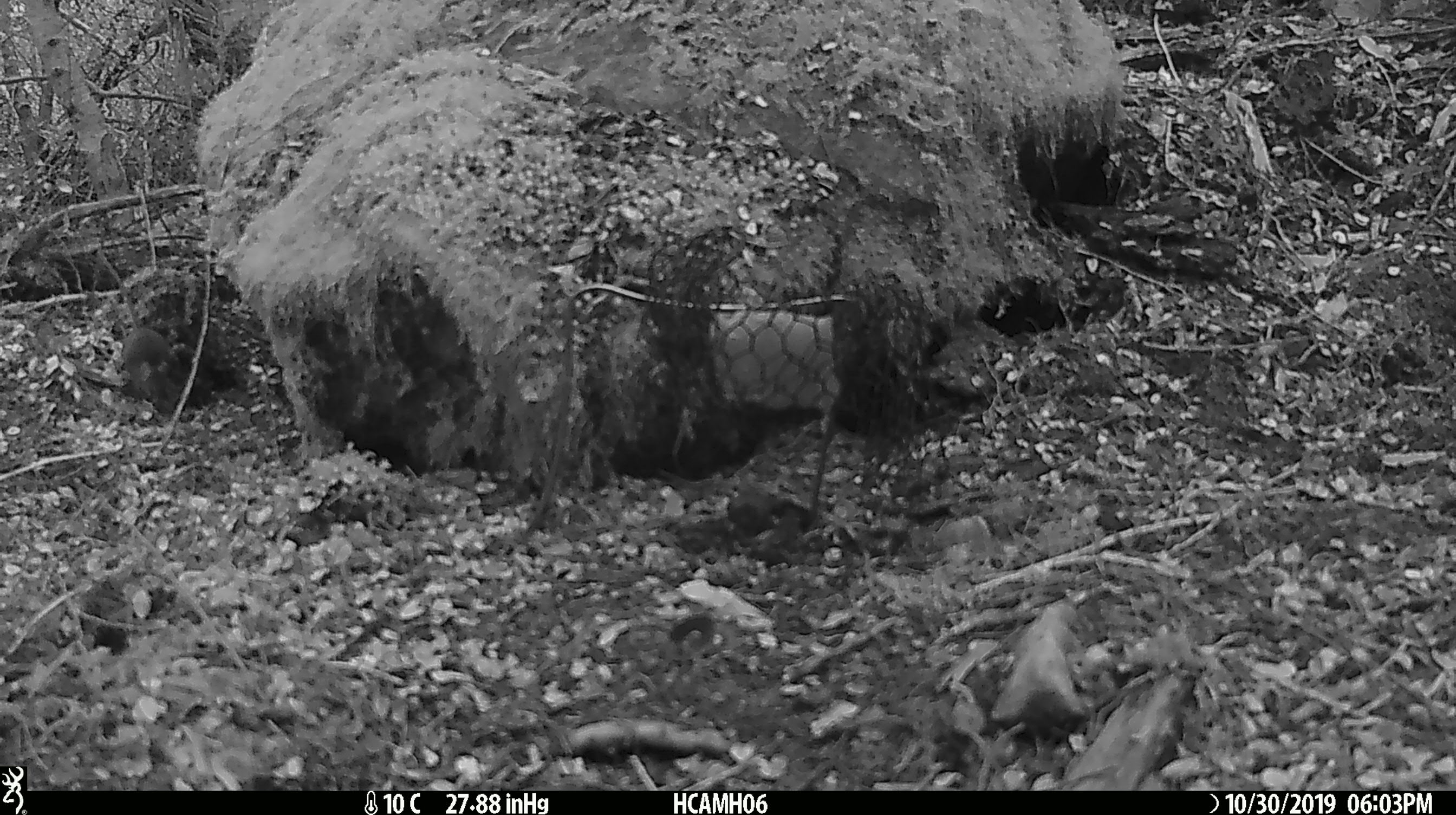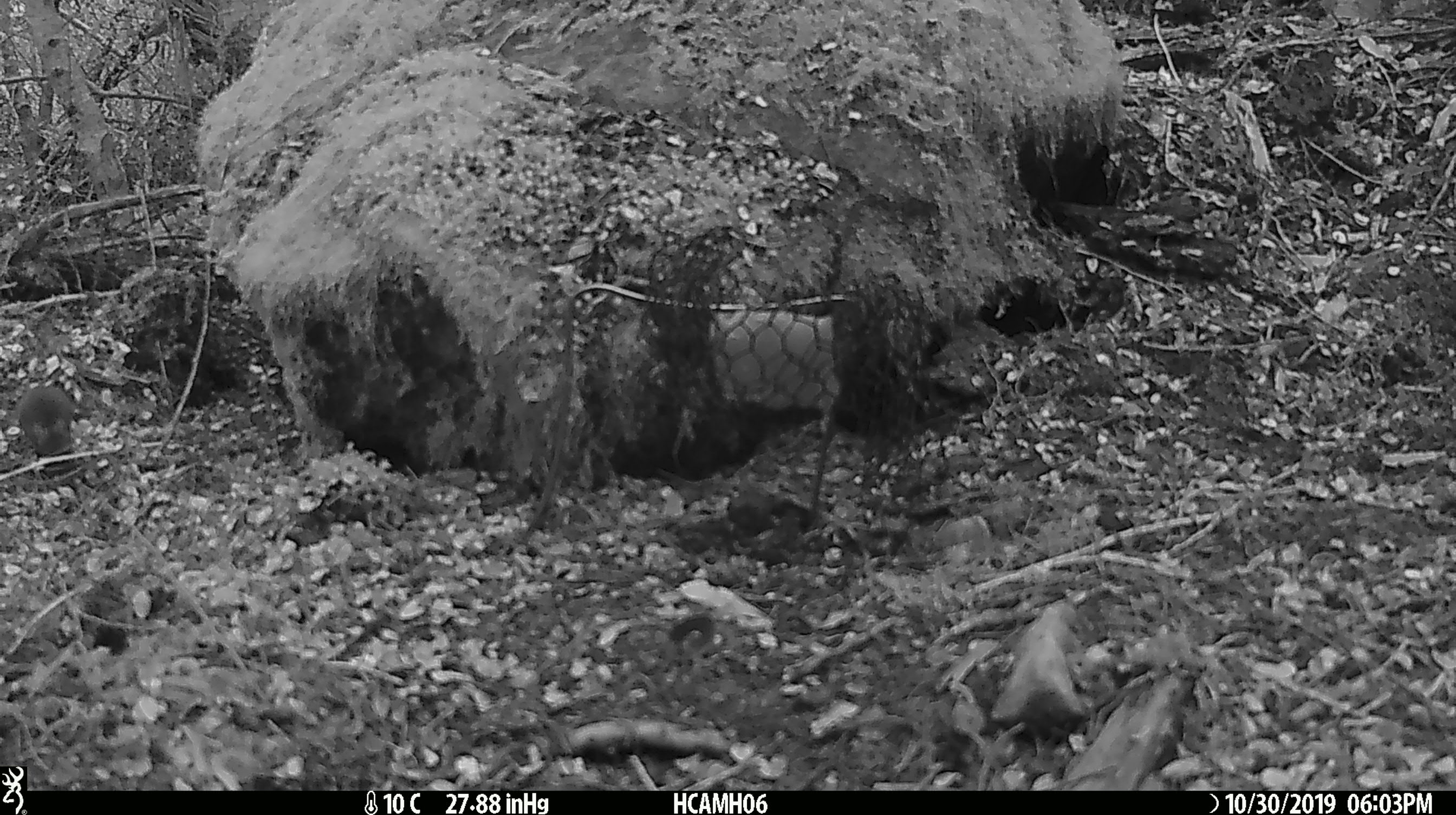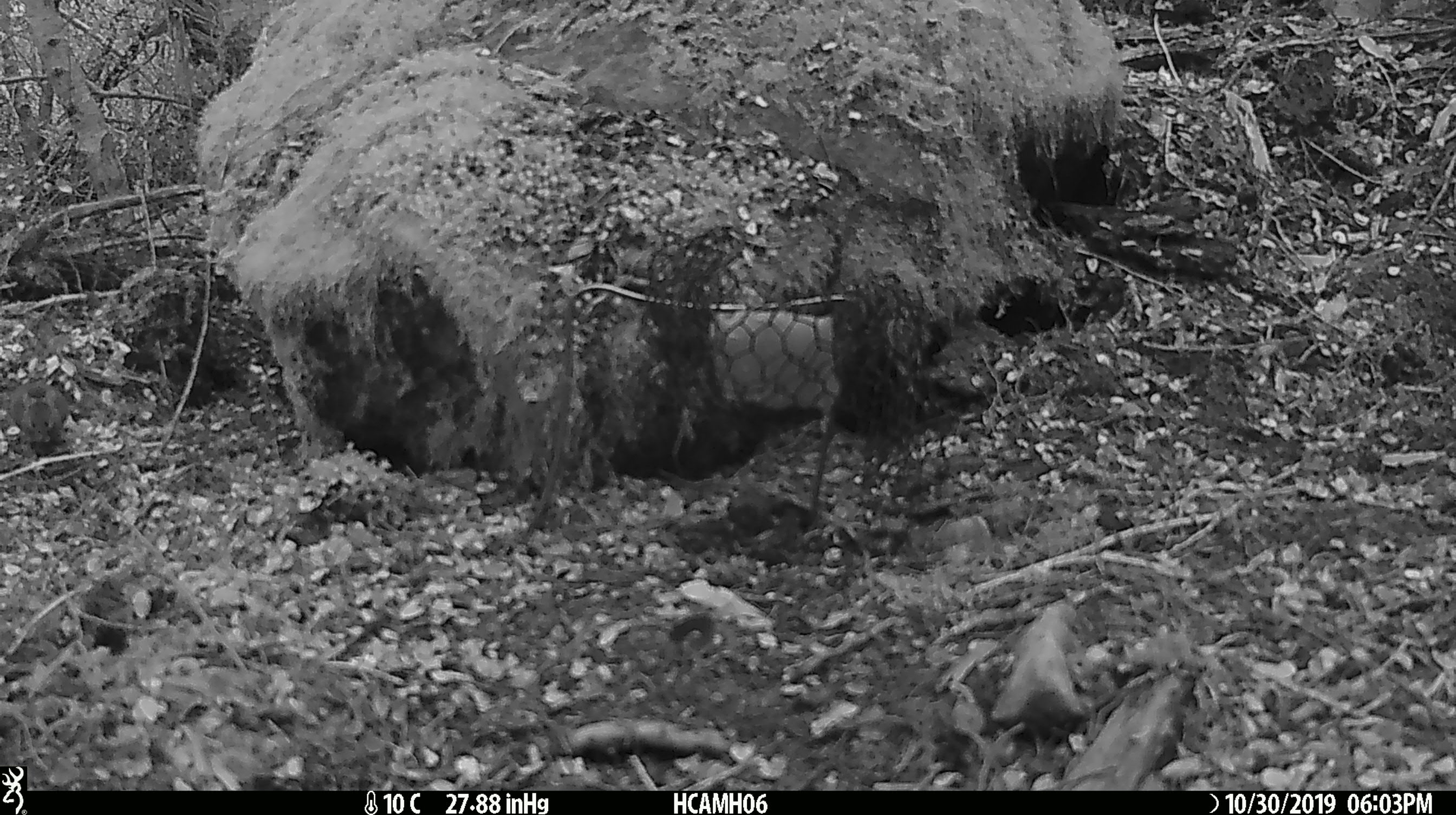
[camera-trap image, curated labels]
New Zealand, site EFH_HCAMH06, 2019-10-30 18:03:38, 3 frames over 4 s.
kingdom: Animalia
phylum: Chordata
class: Mammalia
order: Rodentia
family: Muridae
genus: Mus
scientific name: Mus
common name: mouse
Mouse (Mus).